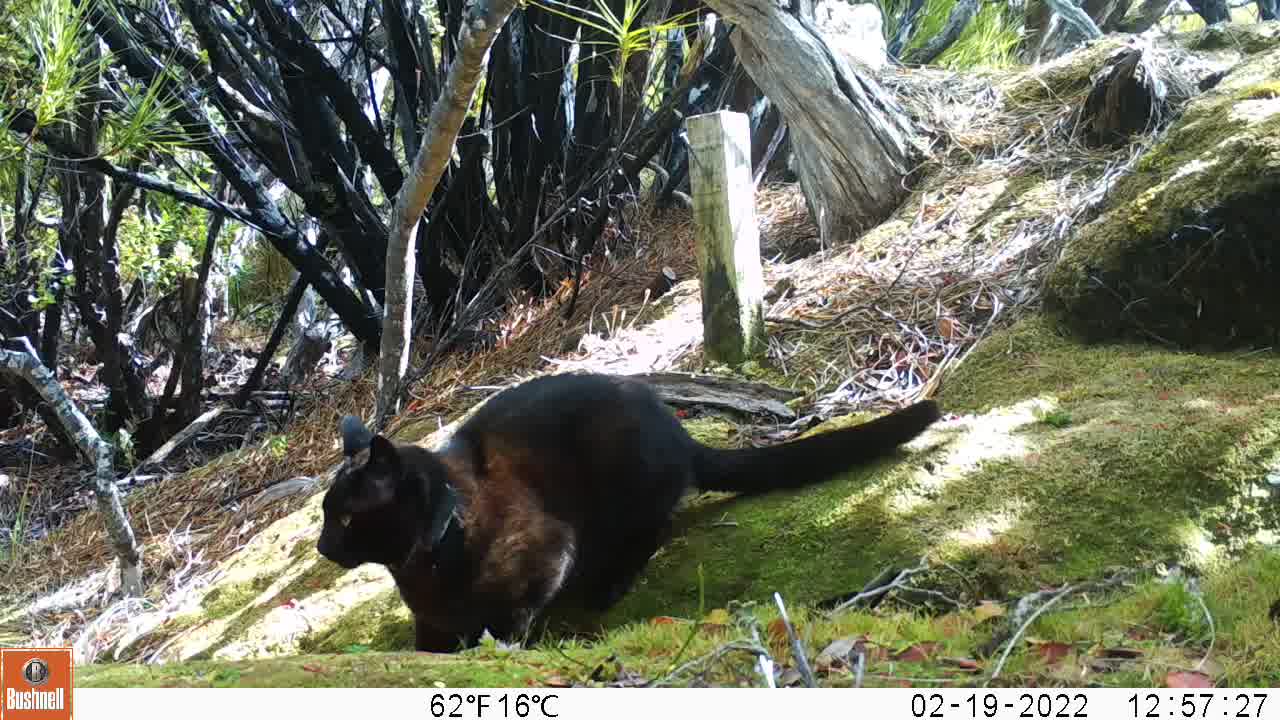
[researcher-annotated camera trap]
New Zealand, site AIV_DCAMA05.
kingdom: Animalia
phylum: Chordata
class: Mammalia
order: Carnivora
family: Felidae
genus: Felis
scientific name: Felis catus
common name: domestic cat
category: cat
Cat (domestic cat) (Felis catus).